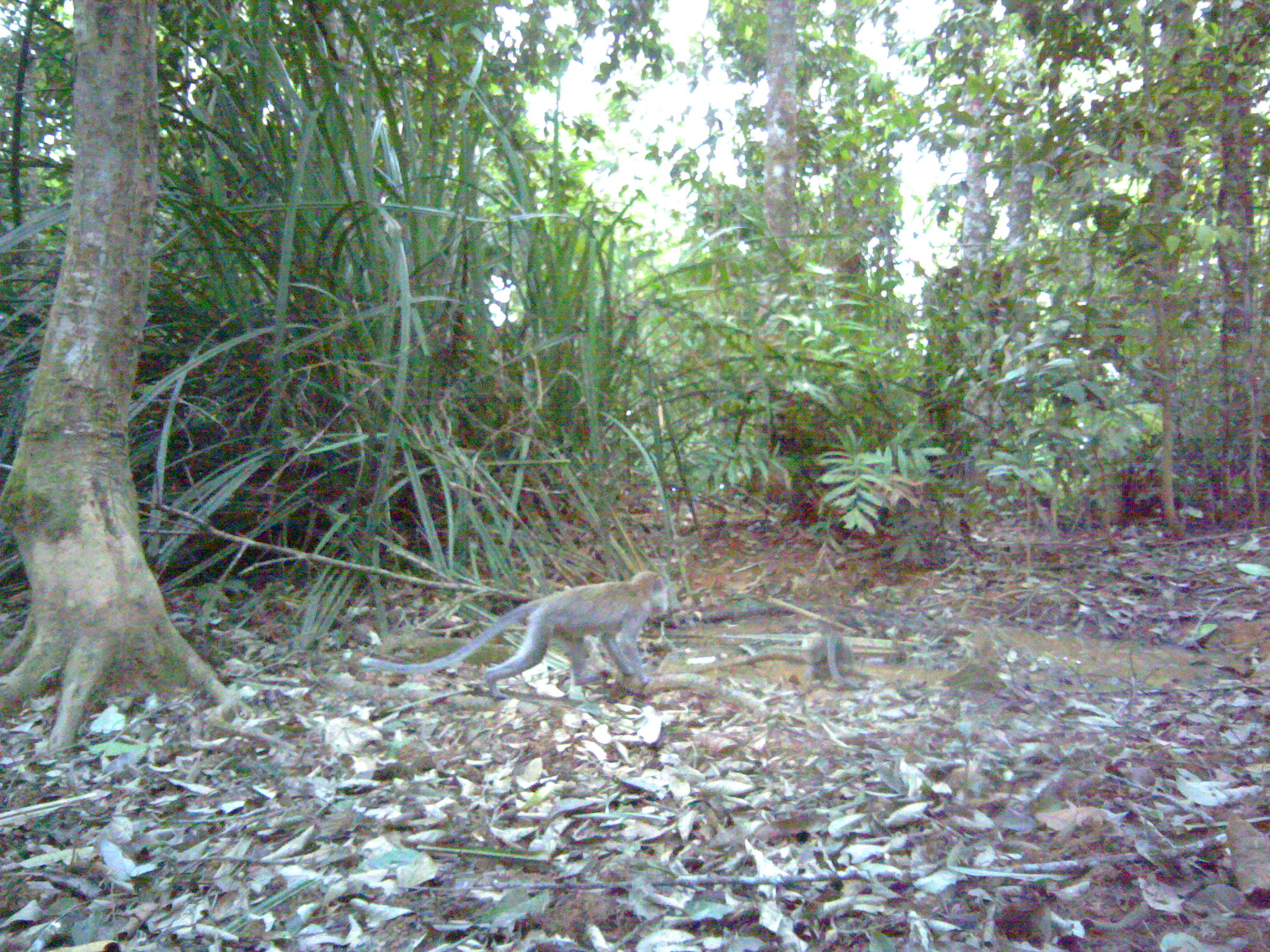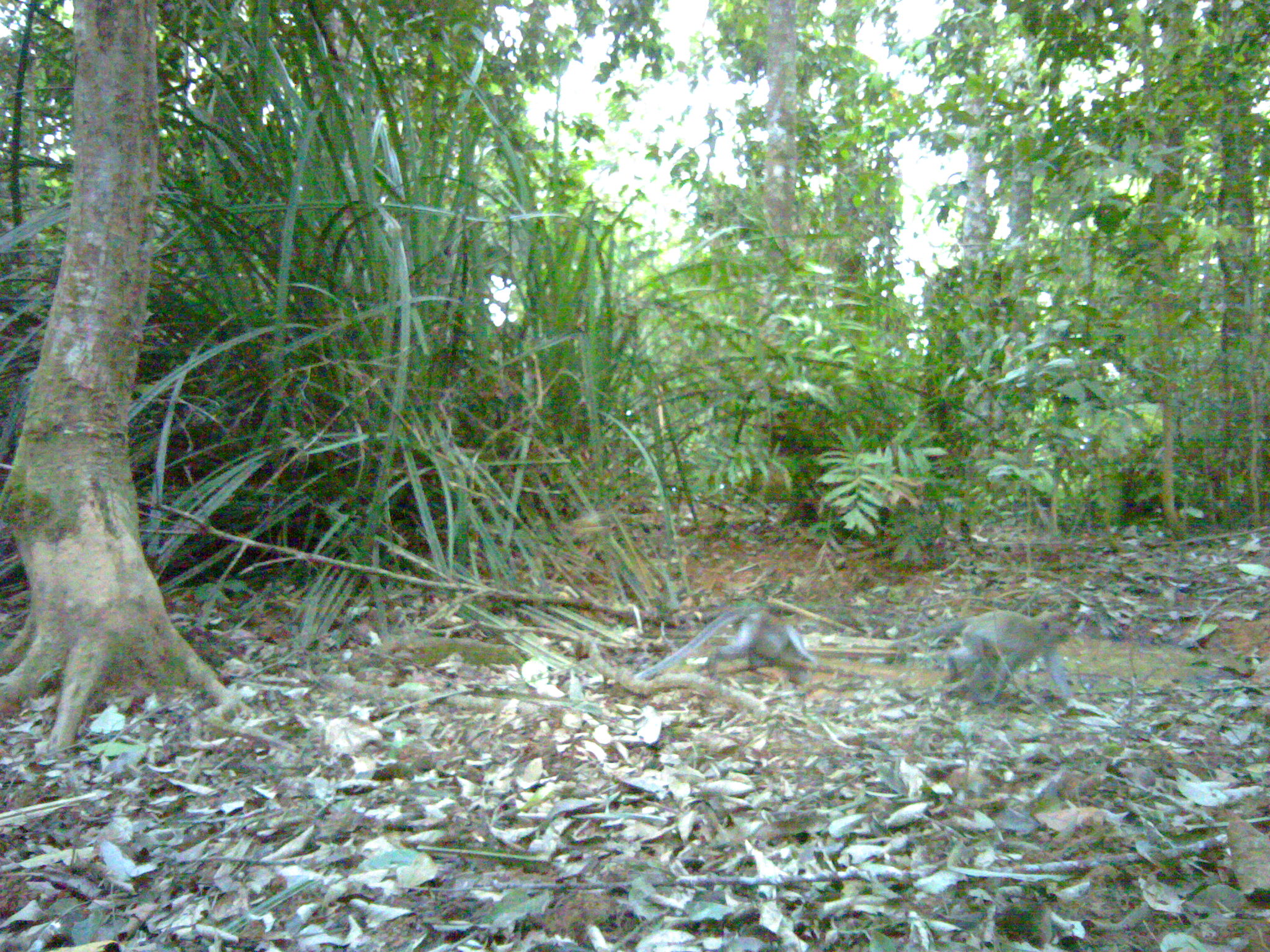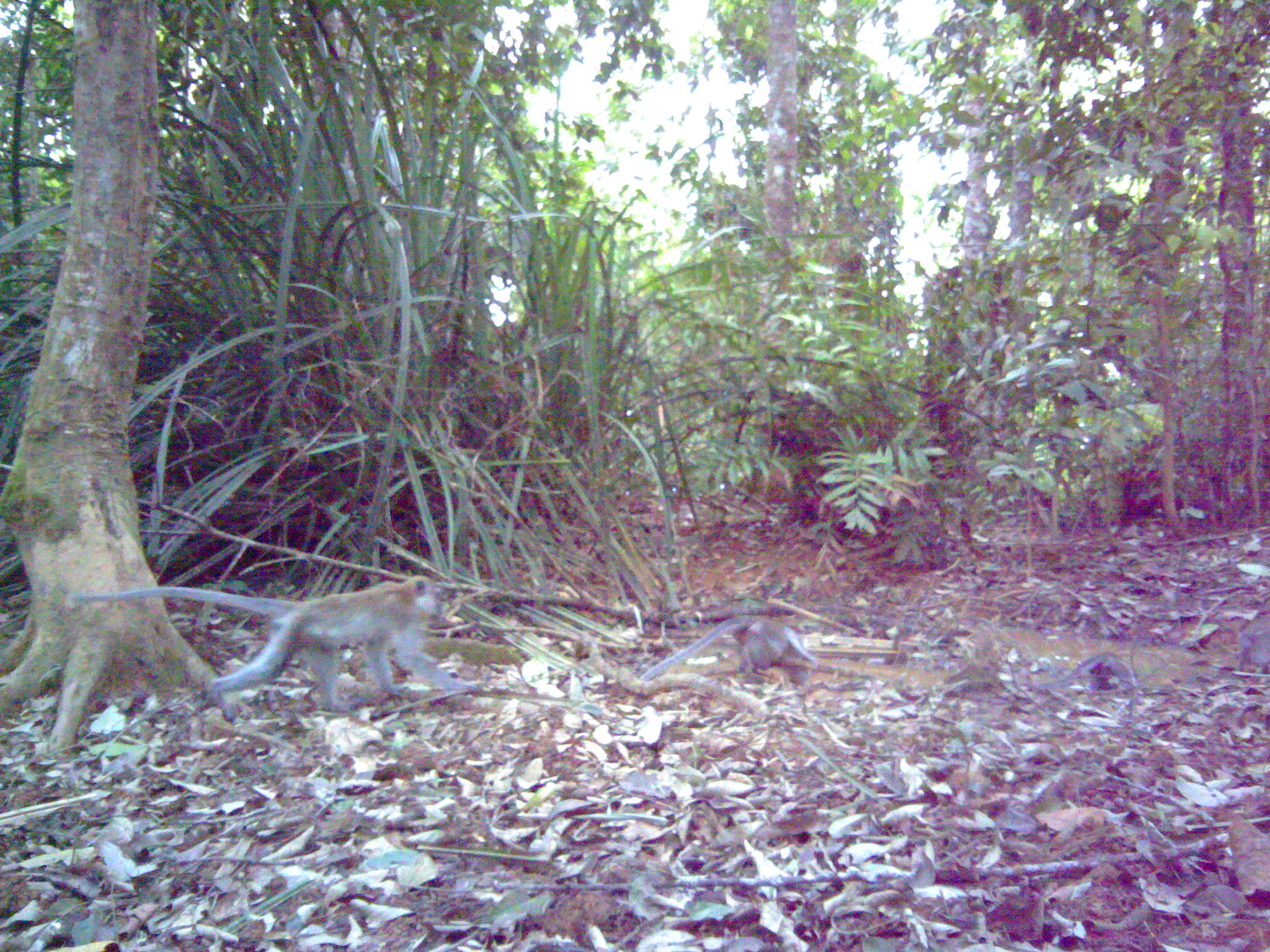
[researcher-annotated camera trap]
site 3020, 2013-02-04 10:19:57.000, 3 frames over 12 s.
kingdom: Animalia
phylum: Chordata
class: Mammalia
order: Primates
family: Cercopithecidae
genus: Macaca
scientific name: Macaca fascicularis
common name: crab-eating macaque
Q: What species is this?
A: Macaca fascicularis (crab-eating macaque).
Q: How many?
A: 2.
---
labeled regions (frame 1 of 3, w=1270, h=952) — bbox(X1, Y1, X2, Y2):
macaca fascicularis: bbox(363, 569, 670, 700); bbox(800, 625, 855, 687)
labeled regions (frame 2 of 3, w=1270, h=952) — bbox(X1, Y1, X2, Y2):
macaca fascicularis: bbox(888, 611, 1074, 703); bbox(634, 606, 817, 683)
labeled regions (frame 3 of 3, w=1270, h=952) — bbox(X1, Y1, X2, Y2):
macaca fascicularis: bbox(69, 573, 484, 722); bbox(637, 614, 815, 682); bbox(1030, 650, 1136, 700); bbox(1236, 615, 1270, 675)